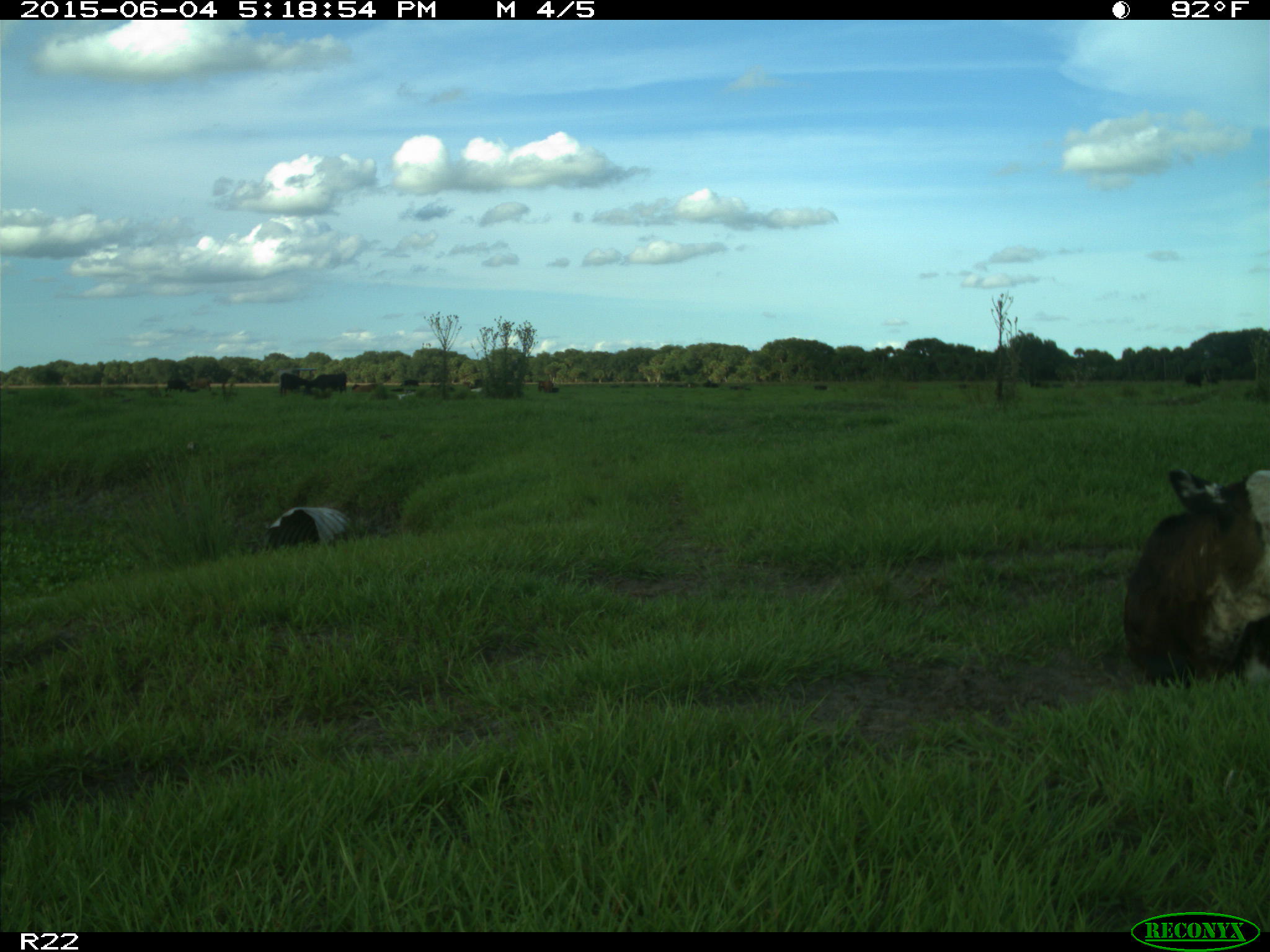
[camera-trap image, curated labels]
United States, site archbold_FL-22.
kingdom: Animalia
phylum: Chordata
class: Mammalia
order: Artiodactyla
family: Bovidae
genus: Bos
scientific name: Bos taurus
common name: domestic cow